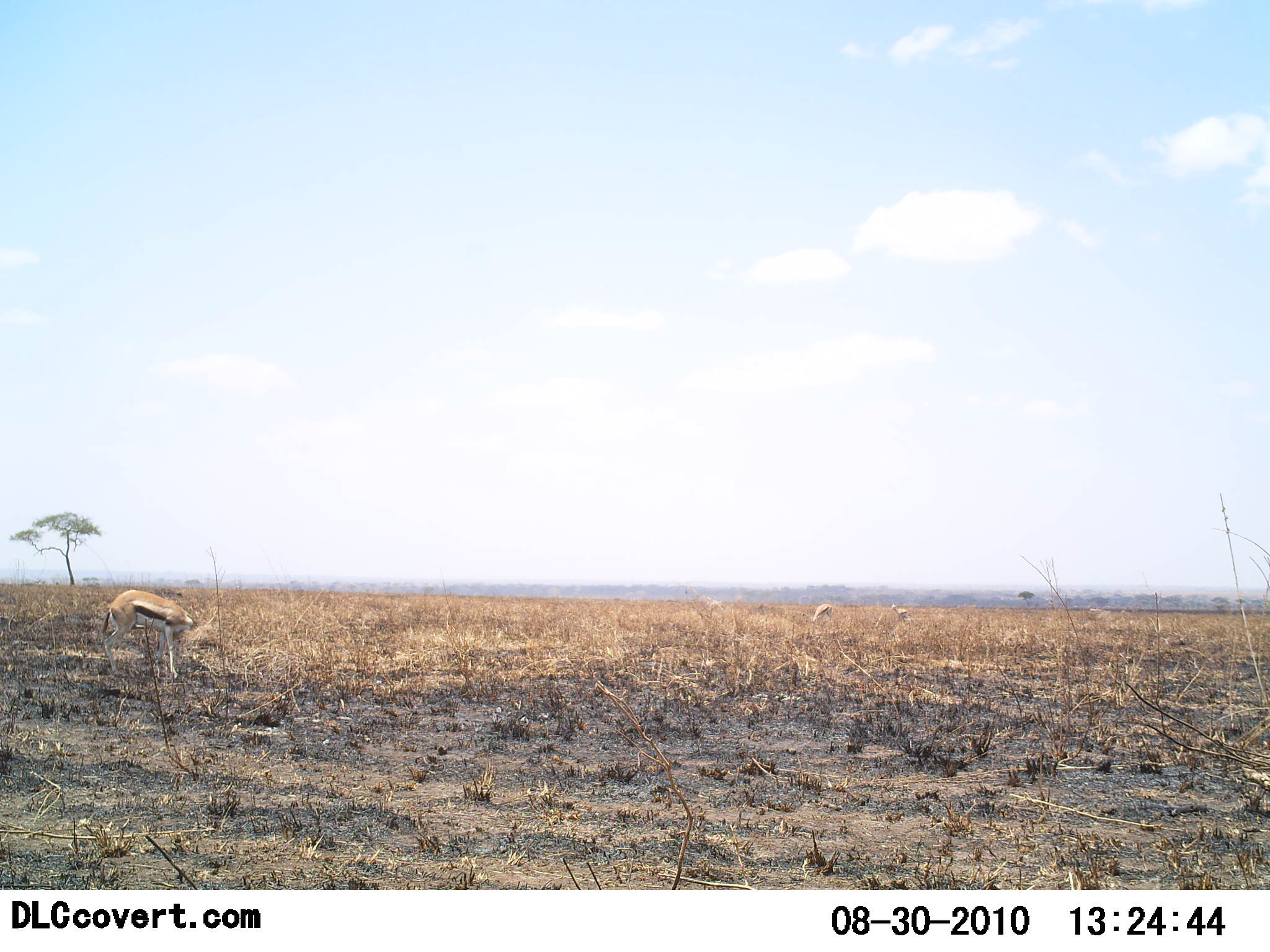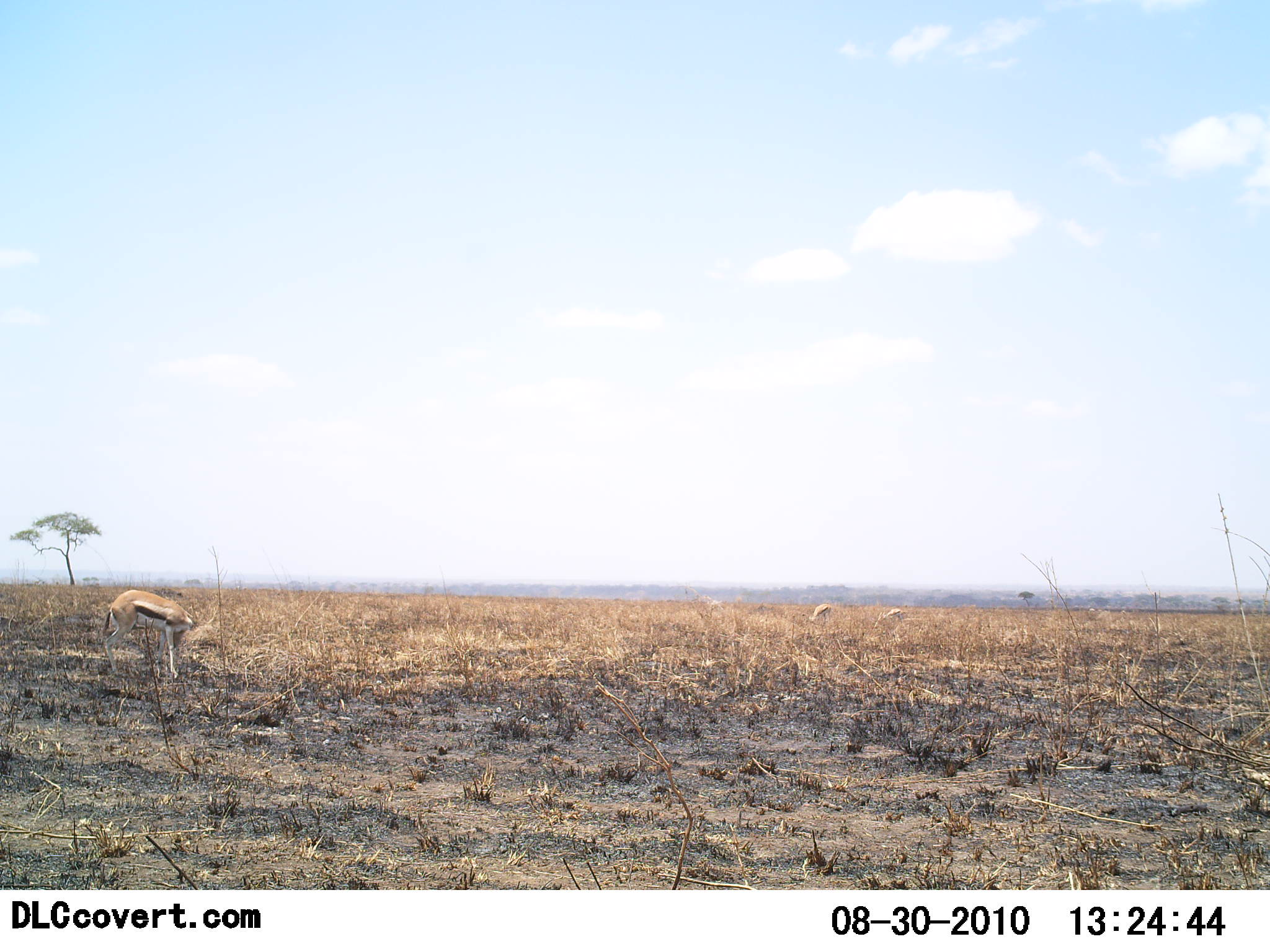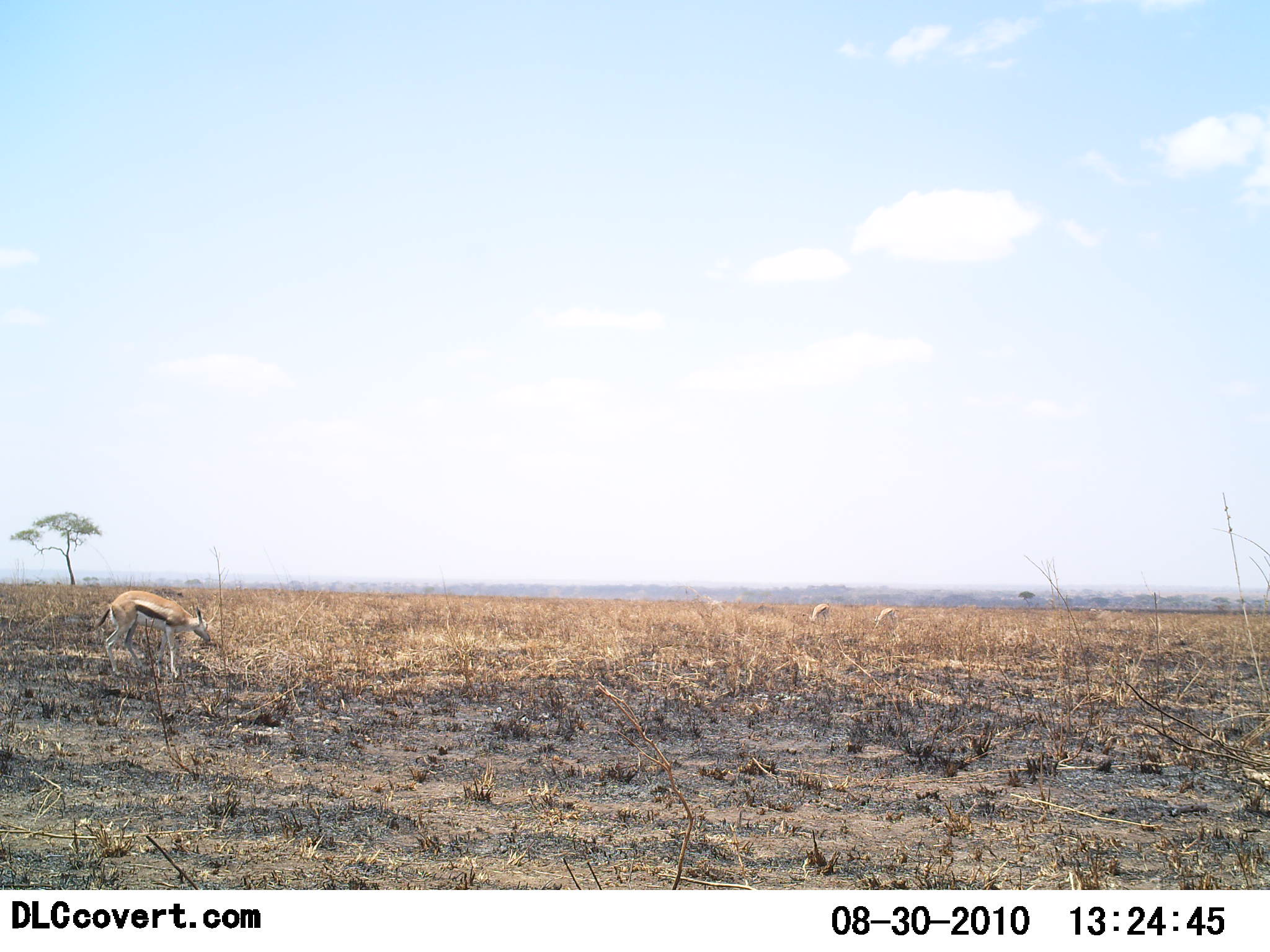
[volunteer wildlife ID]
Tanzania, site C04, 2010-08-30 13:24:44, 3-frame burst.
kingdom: Animalia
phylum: Chordata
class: Mammalia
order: Artiodactyla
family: Bovidae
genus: Eudorcas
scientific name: Eudorcas thomsonii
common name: thomson's gazelle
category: gazellethomsons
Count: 3.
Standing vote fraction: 57%.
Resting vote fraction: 0%.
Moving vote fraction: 0%.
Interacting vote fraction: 0%.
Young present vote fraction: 0%.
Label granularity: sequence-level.